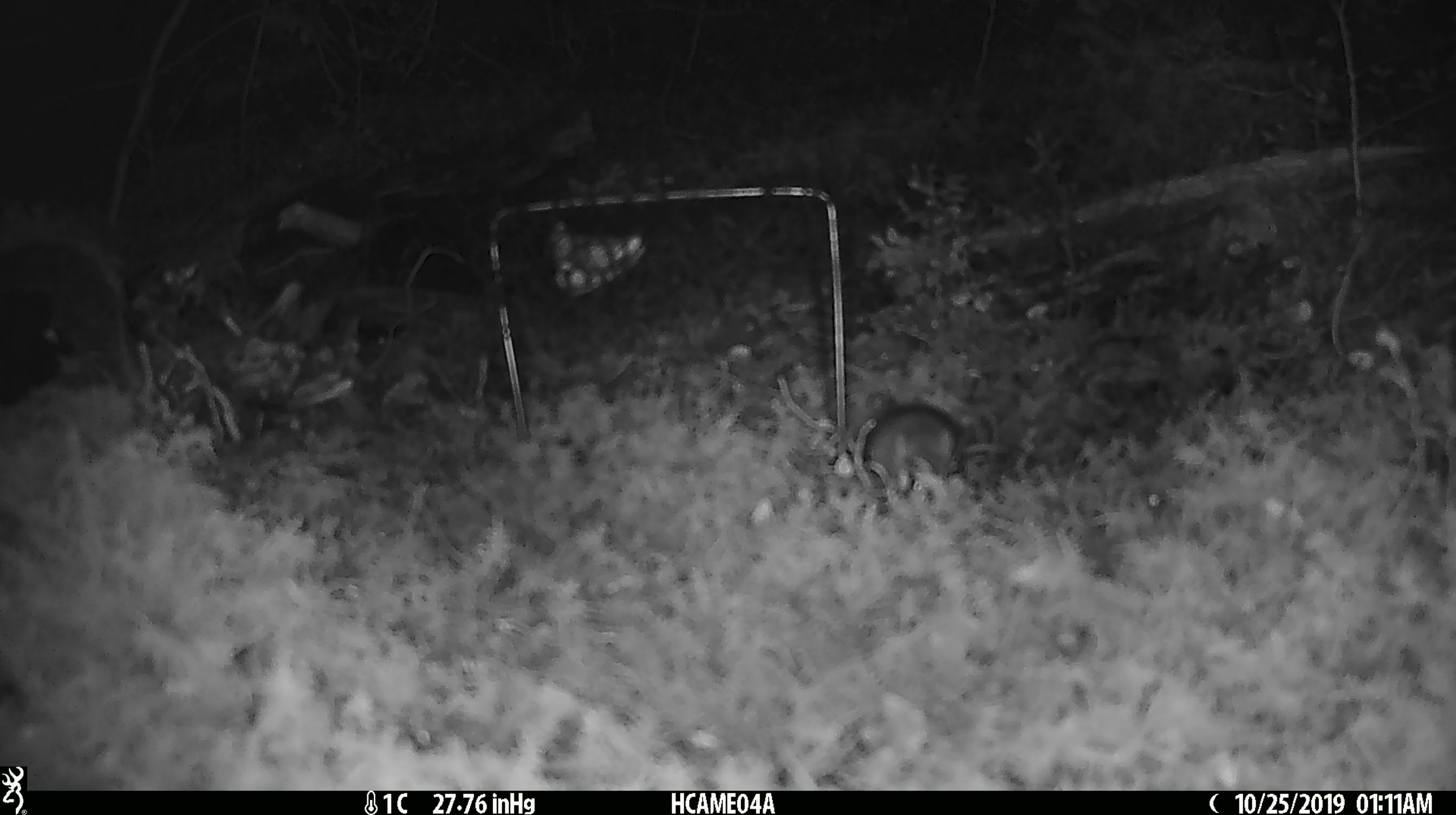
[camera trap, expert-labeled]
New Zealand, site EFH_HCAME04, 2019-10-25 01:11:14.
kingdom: Animalia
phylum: Chordata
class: Mammalia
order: Rodentia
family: Muridae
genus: Mus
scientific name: Mus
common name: mouse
Mouse (Mus).